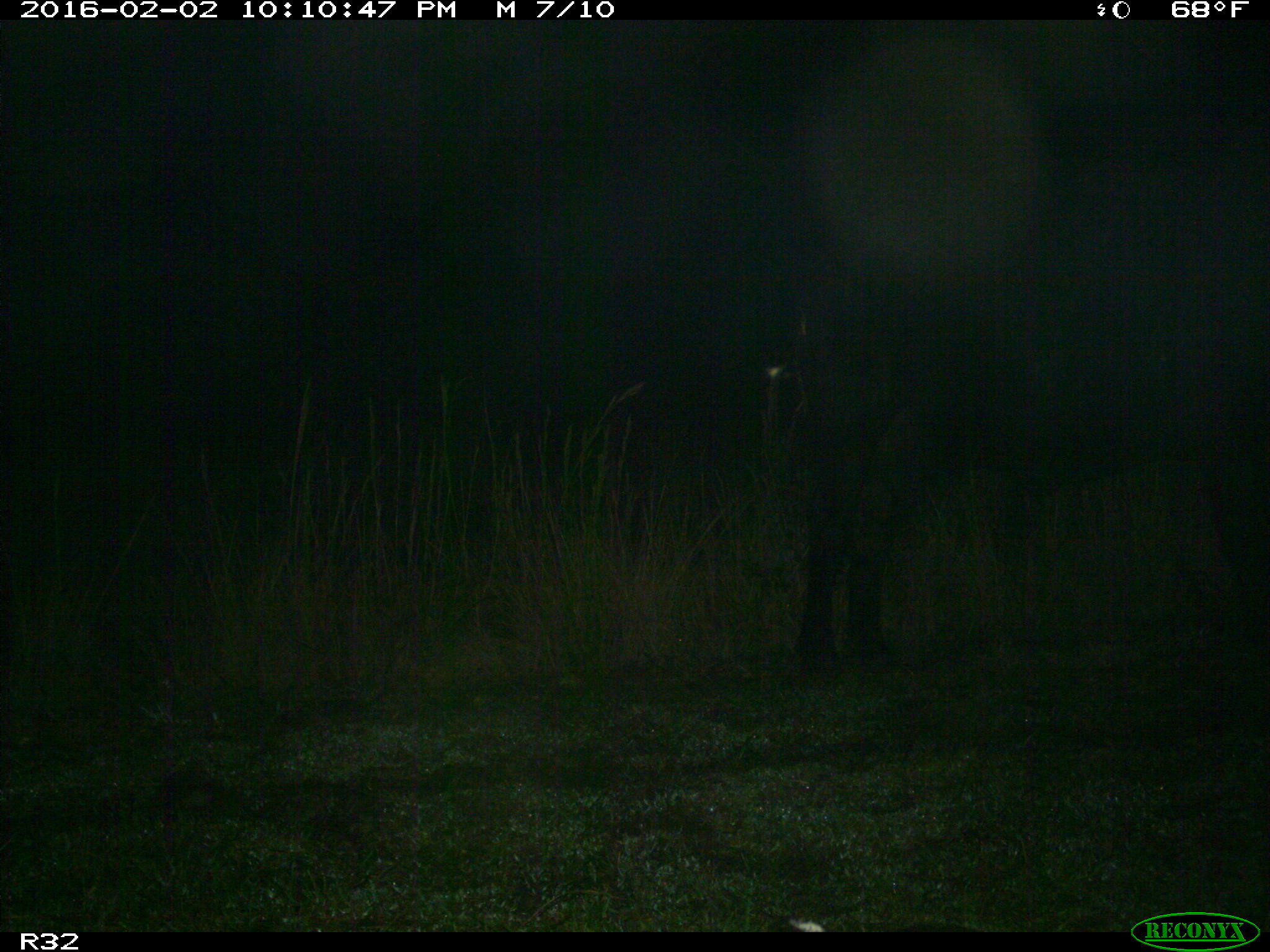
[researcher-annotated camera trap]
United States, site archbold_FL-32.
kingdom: Animalia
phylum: Chordata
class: Mammalia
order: Artiodactyla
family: Bovidae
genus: Bos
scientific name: Bos taurus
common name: domestic cow